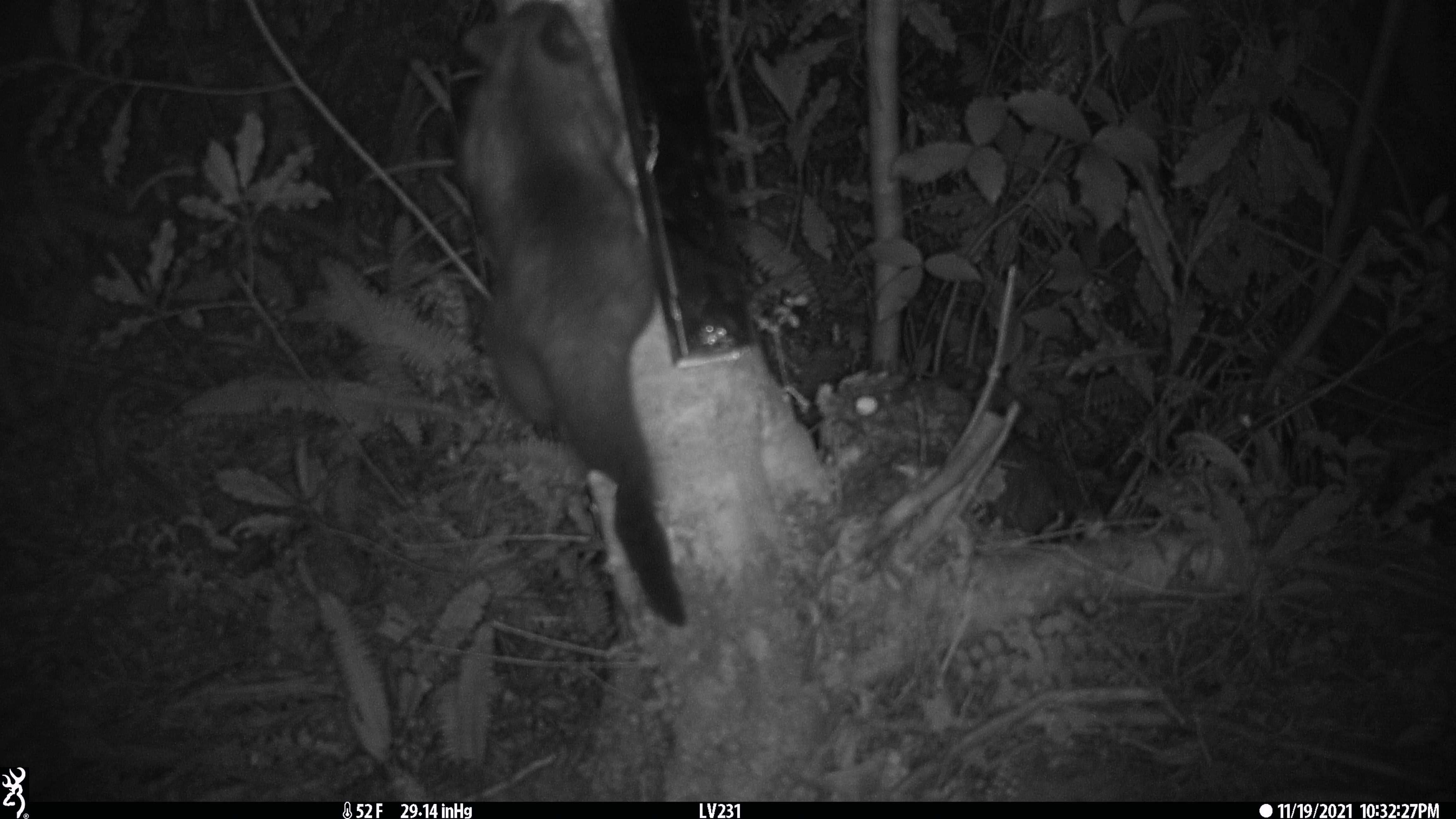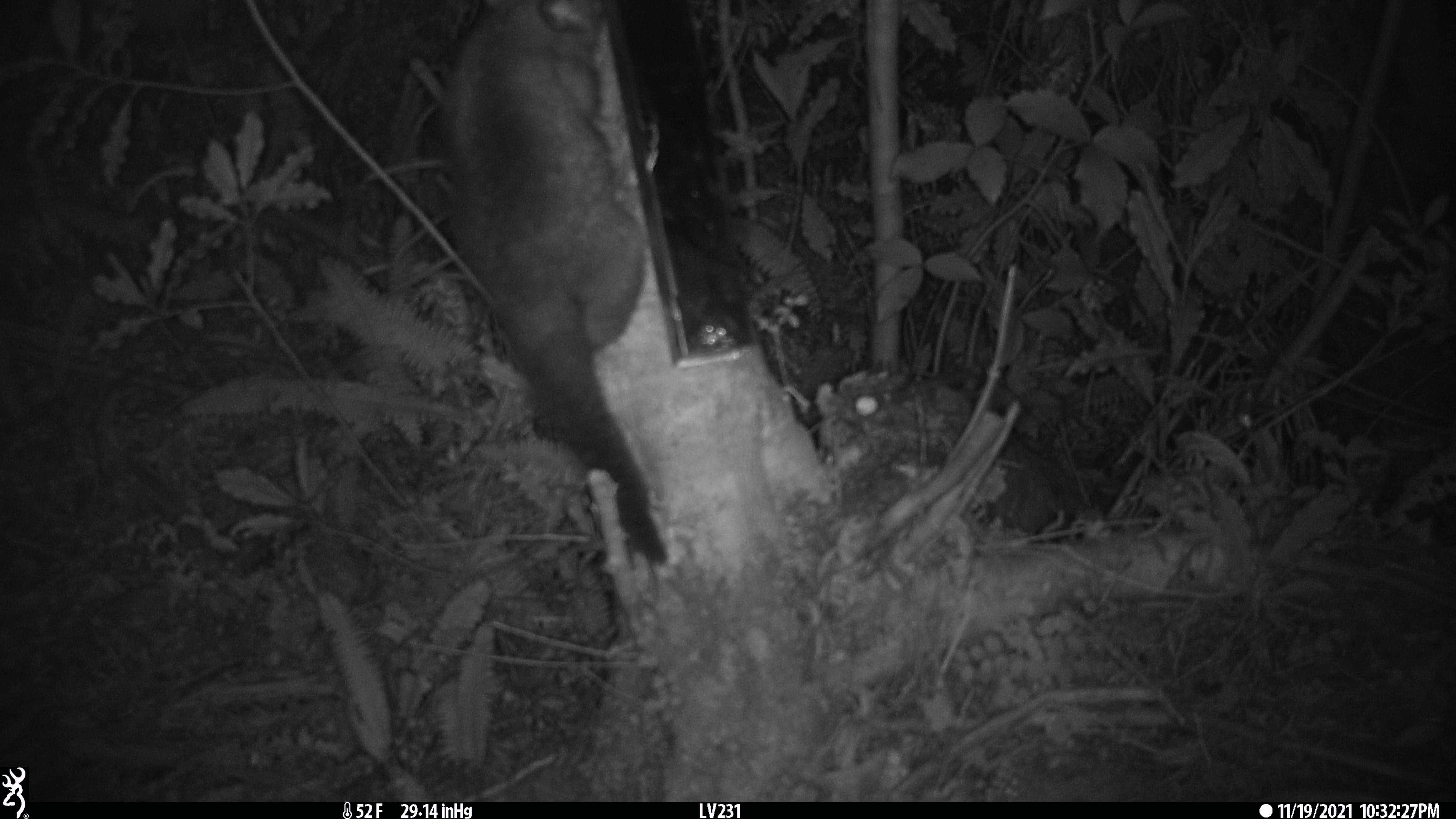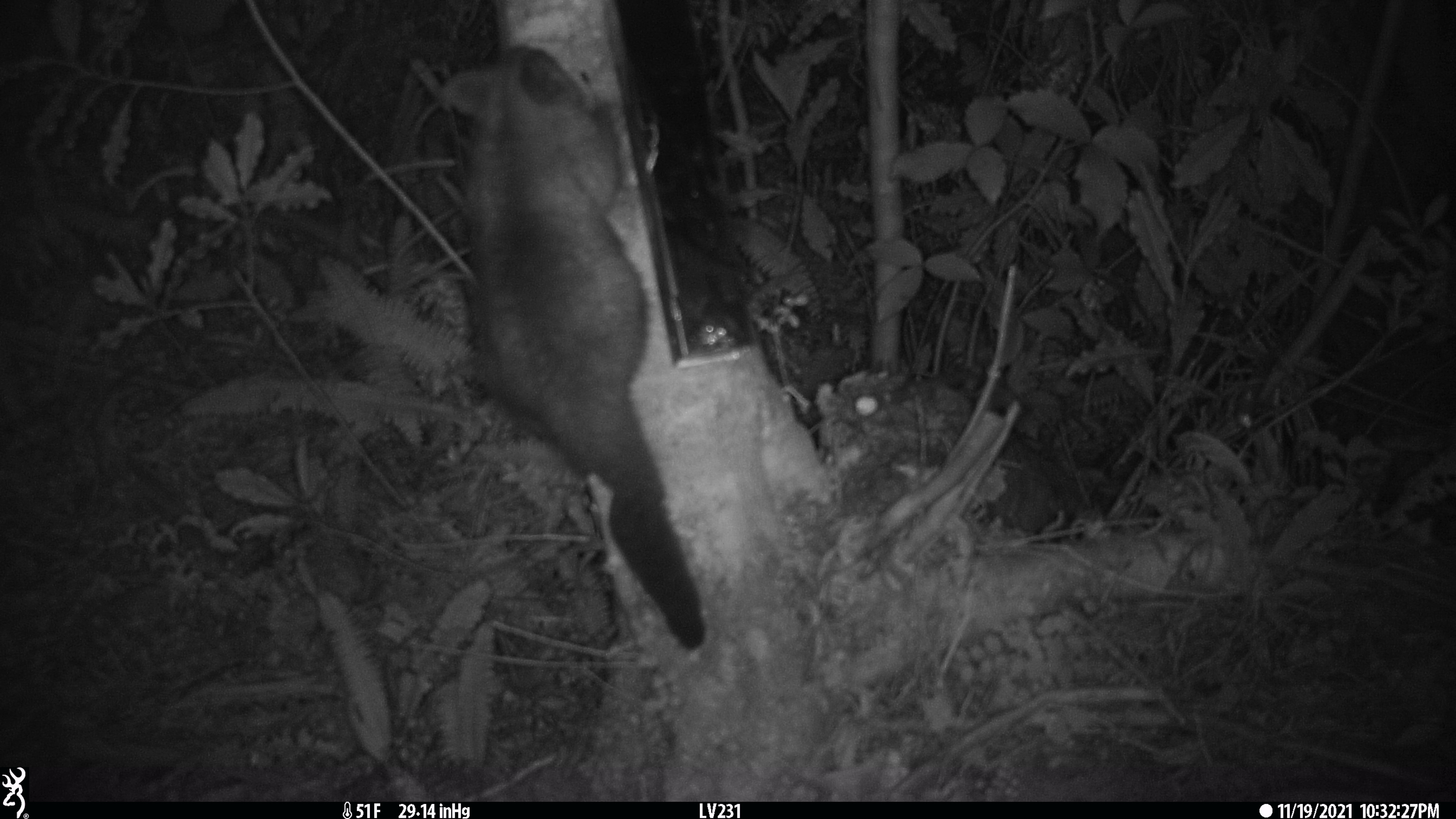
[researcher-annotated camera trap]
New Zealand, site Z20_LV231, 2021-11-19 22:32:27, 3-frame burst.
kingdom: Animalia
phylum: Chordata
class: Mammalia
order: Diprotodontia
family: Phalangeridae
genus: Trichosurus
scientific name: Trichosurus vulpecula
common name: common brushtail possum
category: possum